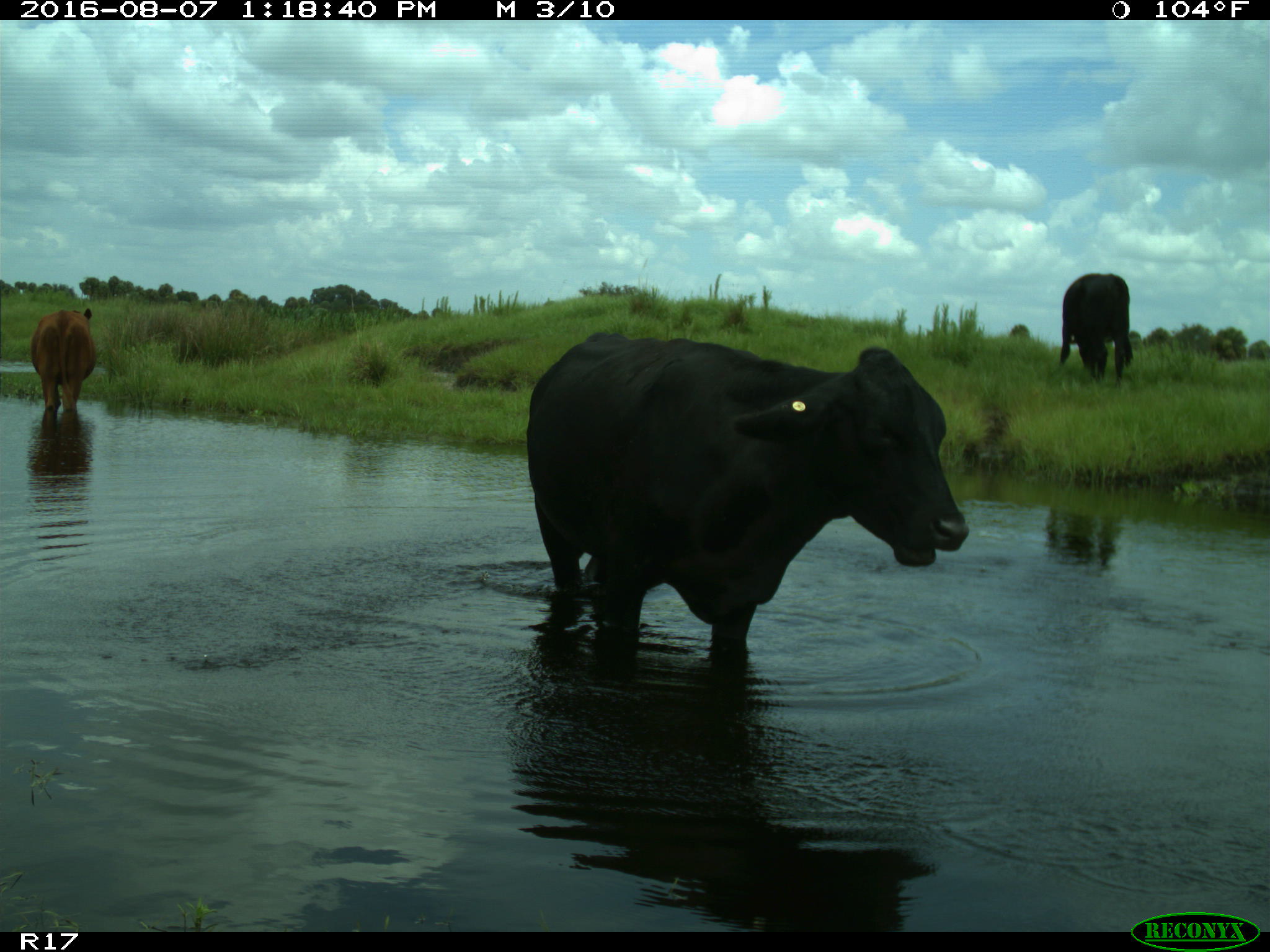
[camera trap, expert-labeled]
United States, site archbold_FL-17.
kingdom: Animalia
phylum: Chordata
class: Mammalia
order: Artiodactyla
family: Bovidae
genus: Bos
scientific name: Bos taurus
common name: domestic cow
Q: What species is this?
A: Bos taurus (domestic cow).